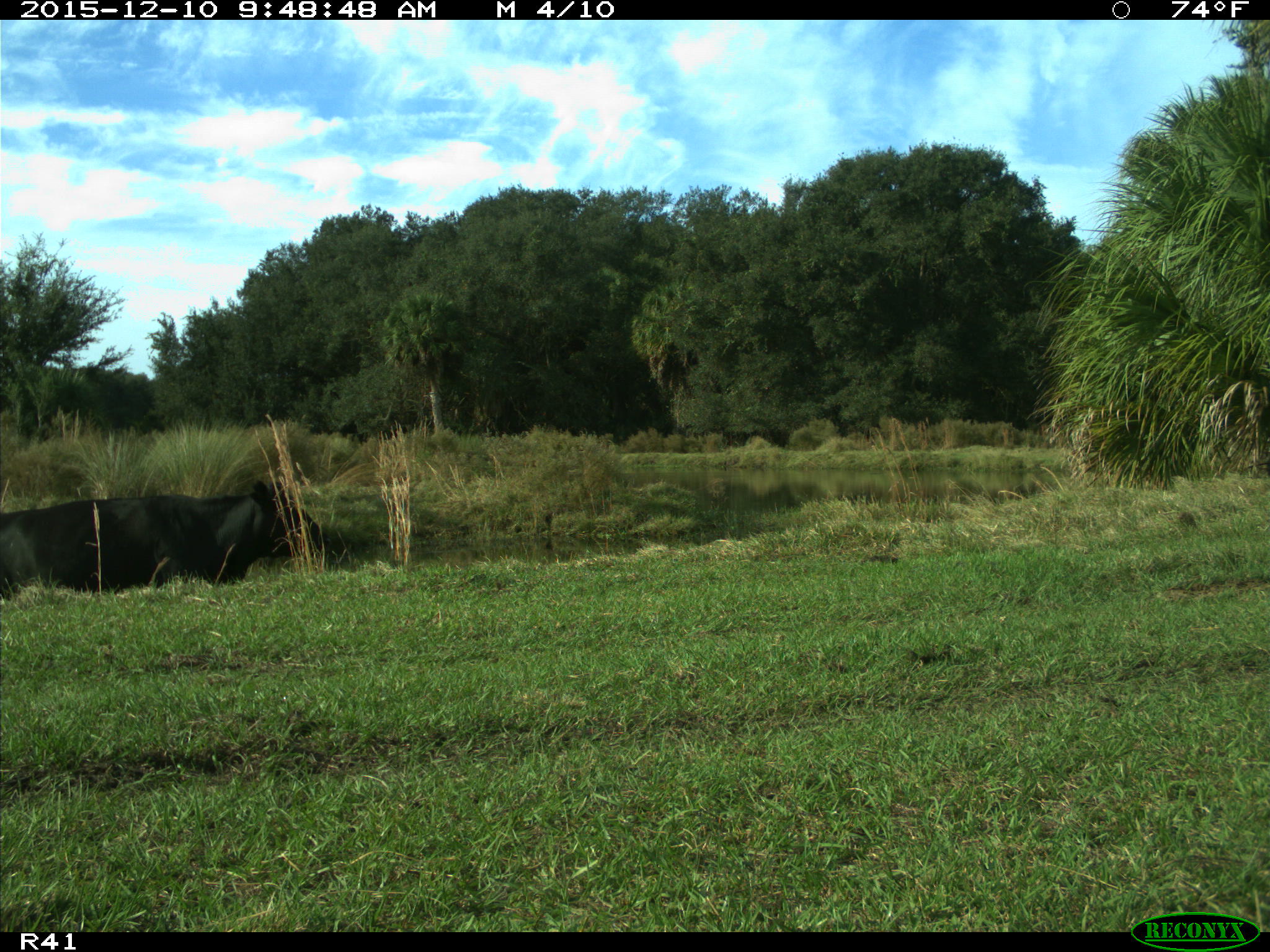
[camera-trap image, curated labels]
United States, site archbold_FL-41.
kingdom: Animalia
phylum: Chordata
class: Mammalia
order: Artiodactyla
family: Bovidae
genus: Bos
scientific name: Bos taurus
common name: domestic cow